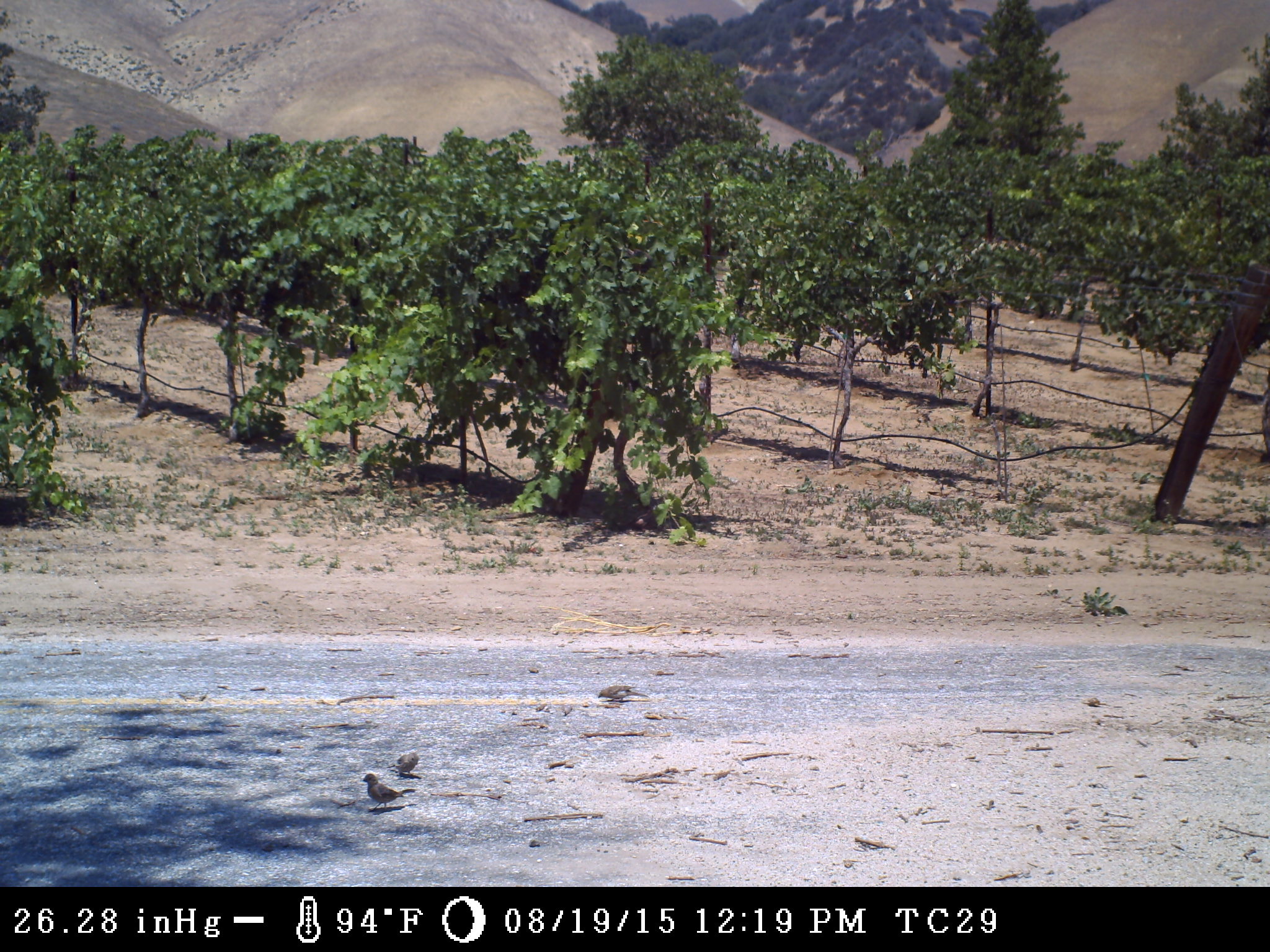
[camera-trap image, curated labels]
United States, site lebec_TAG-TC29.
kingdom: Animalia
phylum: Chordata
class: Aves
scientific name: Aves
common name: birds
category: unidentified bird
Unidentified bird (birds) (Aves).